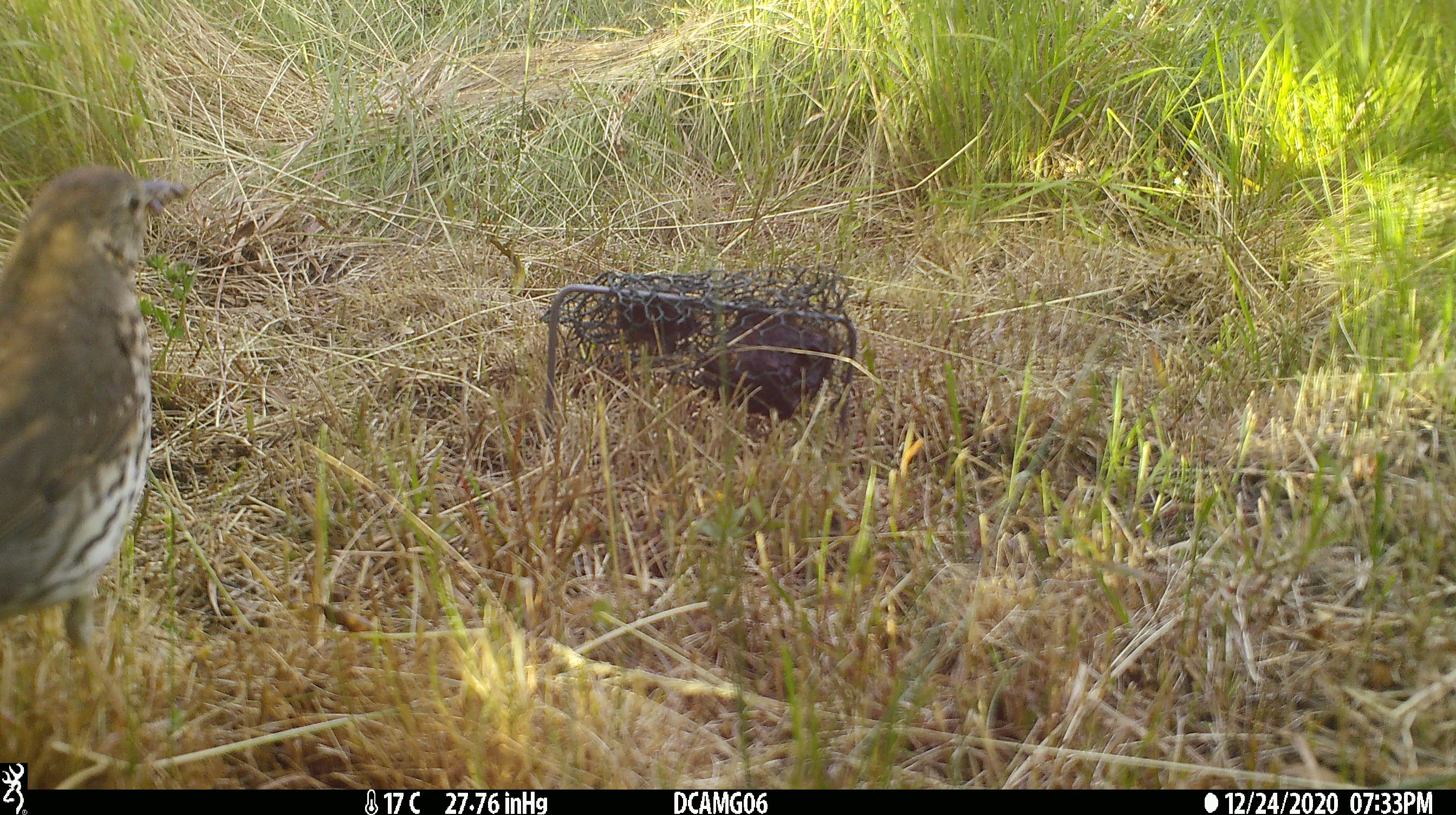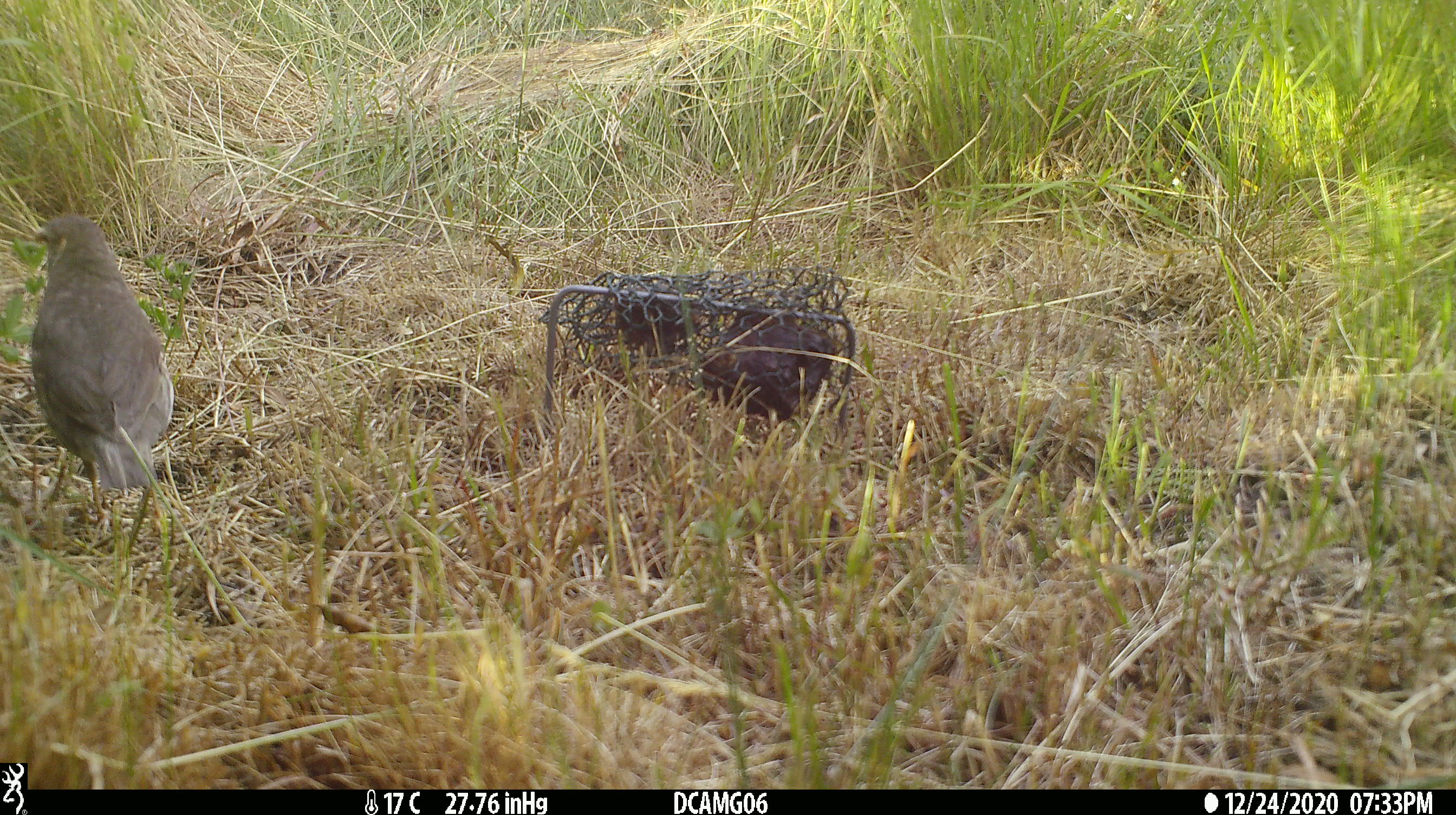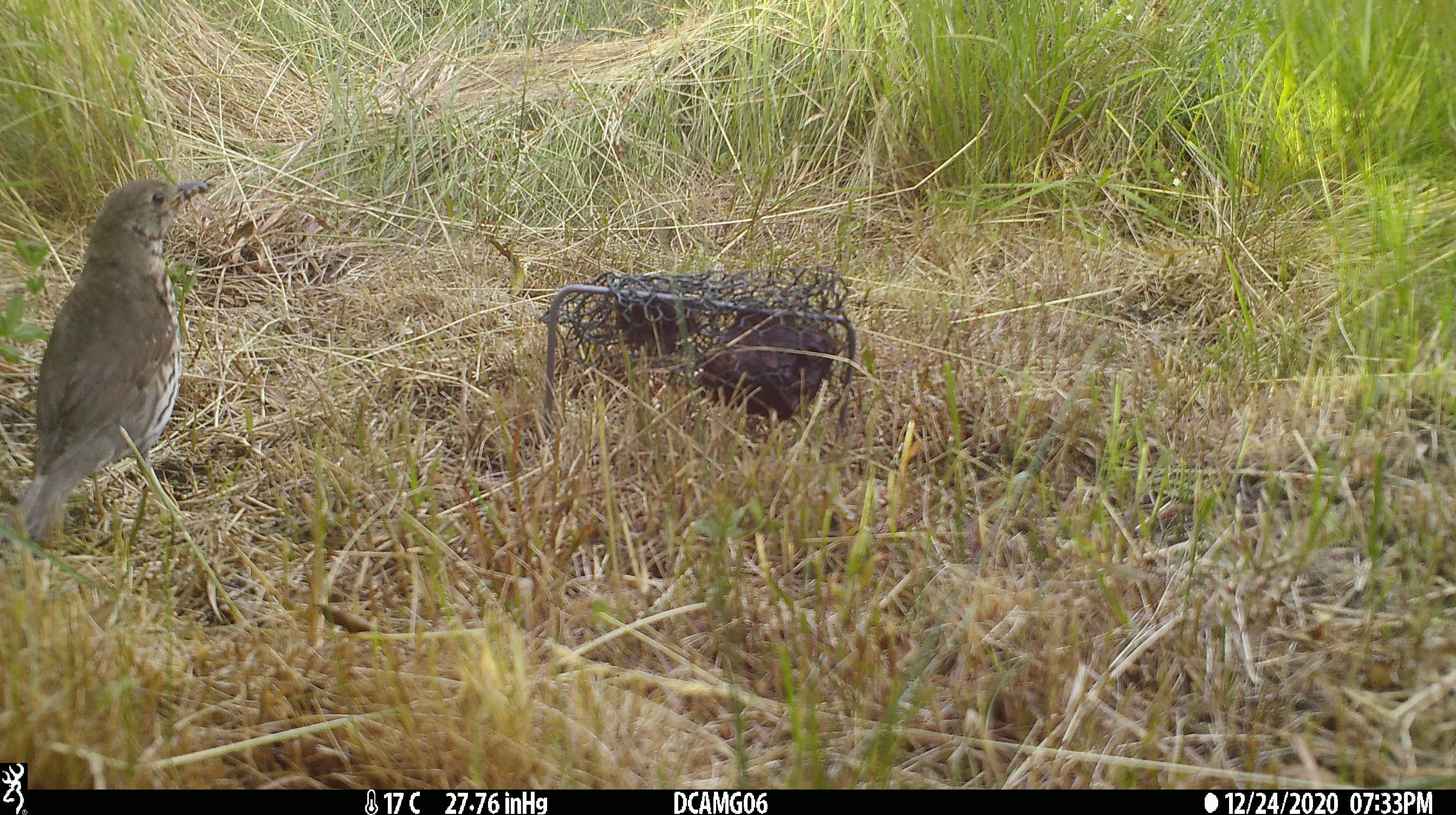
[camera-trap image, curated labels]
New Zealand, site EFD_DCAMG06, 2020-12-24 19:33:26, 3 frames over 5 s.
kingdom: Animalia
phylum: Chordata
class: Aves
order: Passeriformes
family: Turdidae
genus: Turdus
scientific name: Turdus philomelos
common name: song thrush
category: thrush